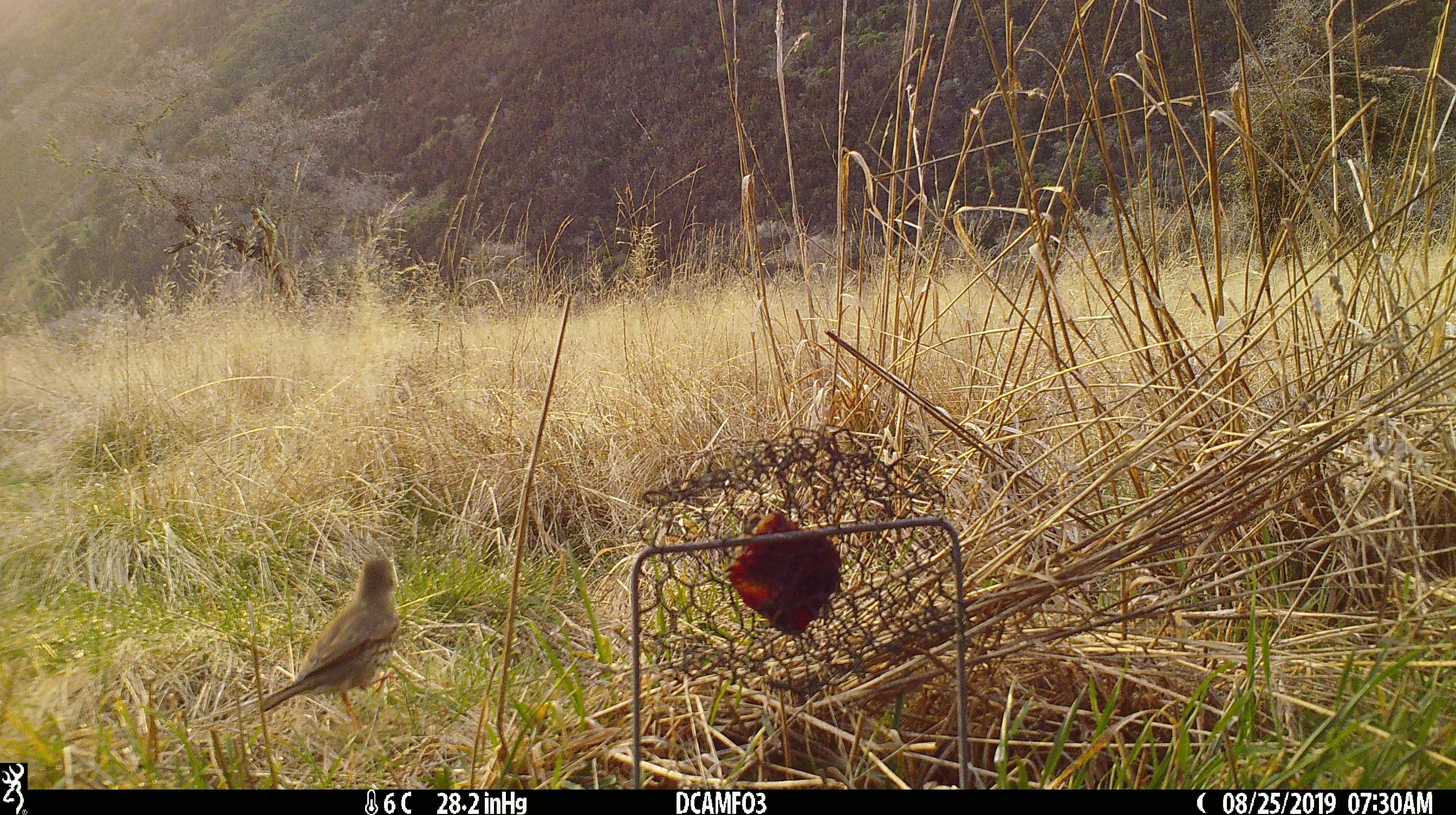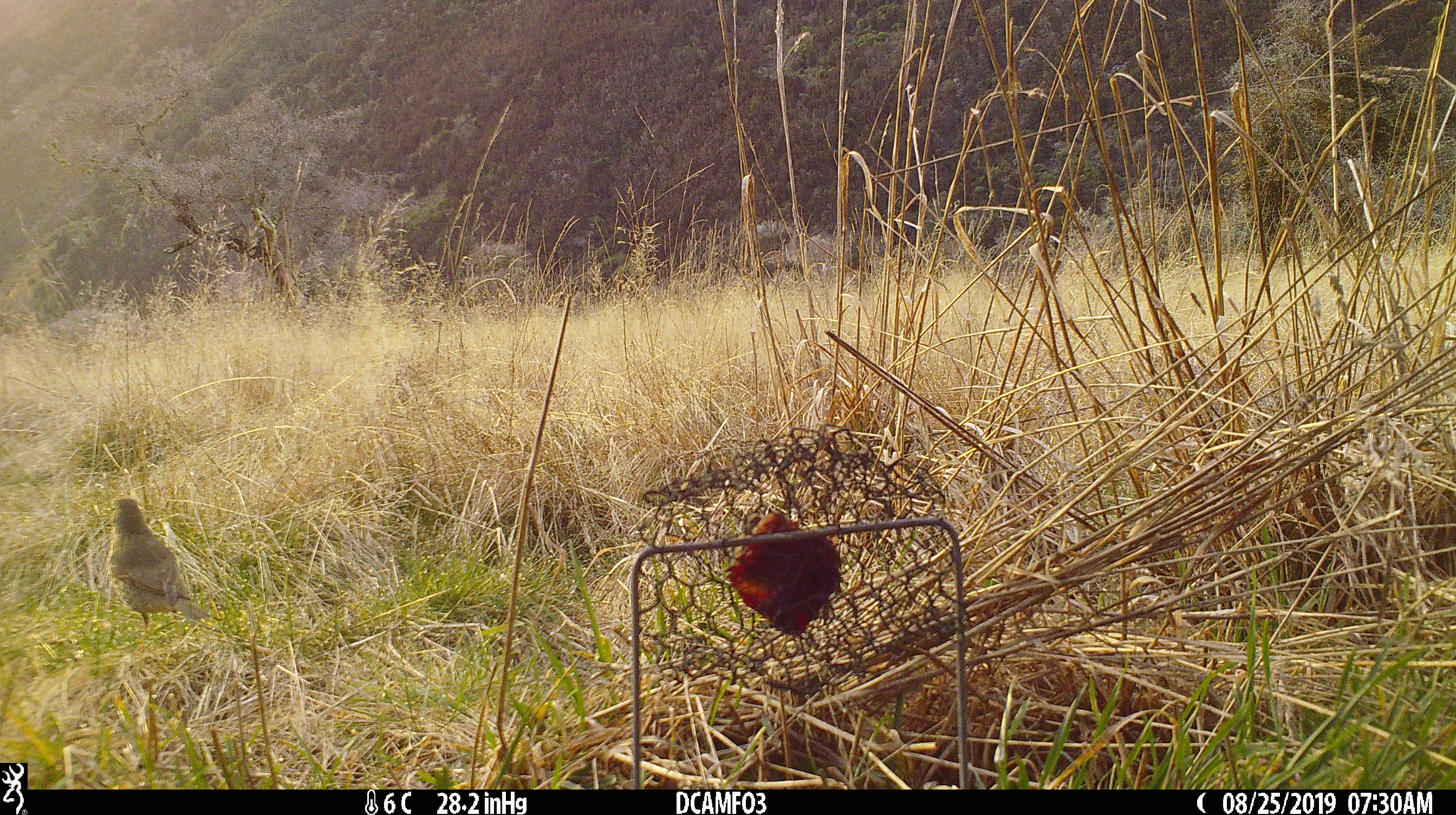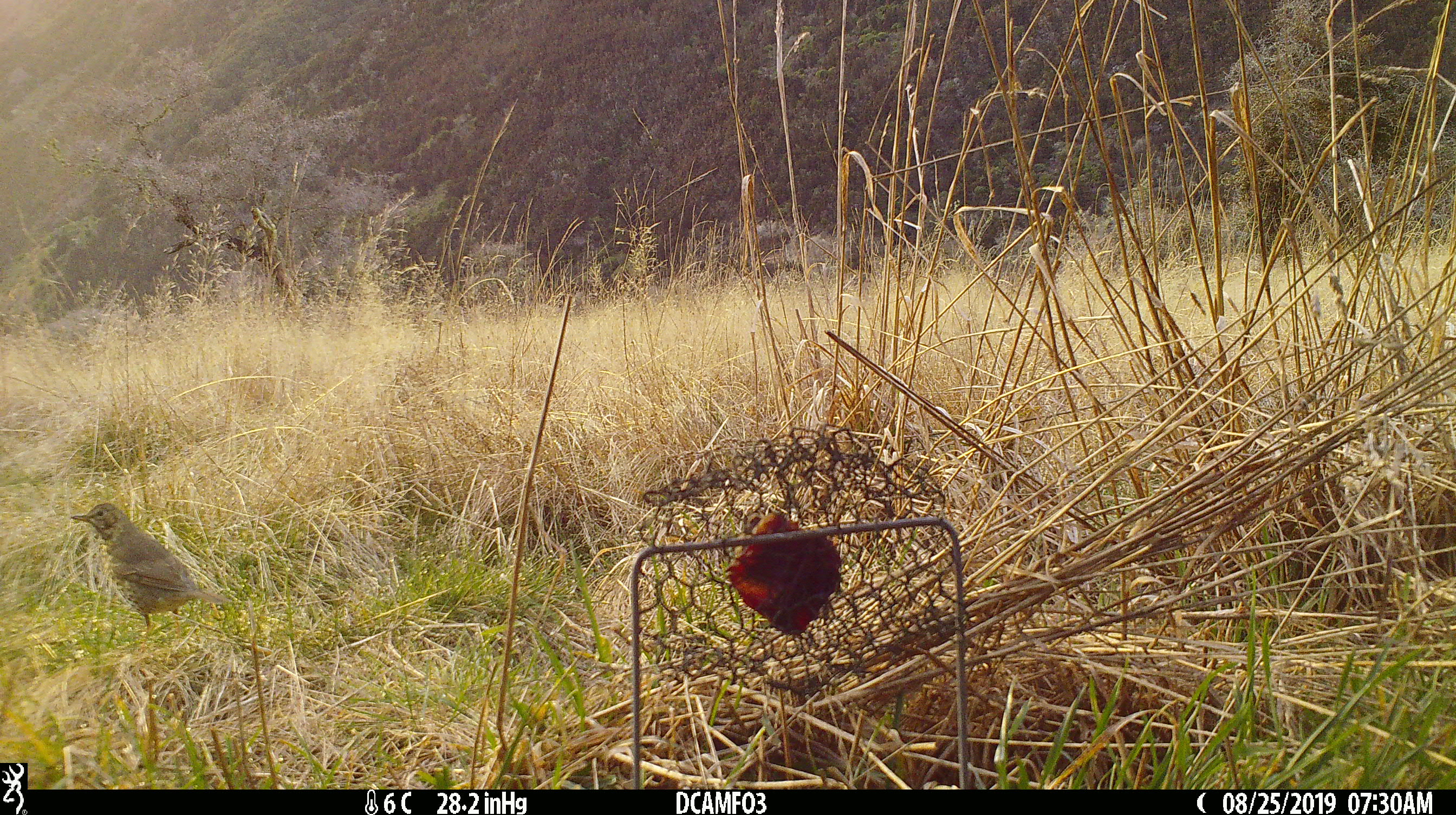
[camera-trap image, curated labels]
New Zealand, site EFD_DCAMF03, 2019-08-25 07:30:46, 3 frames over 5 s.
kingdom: Animalia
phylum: Chordata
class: Aves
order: Passeriformes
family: Turdidae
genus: Turdus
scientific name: Turdus philomelos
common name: song thrush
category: thrush